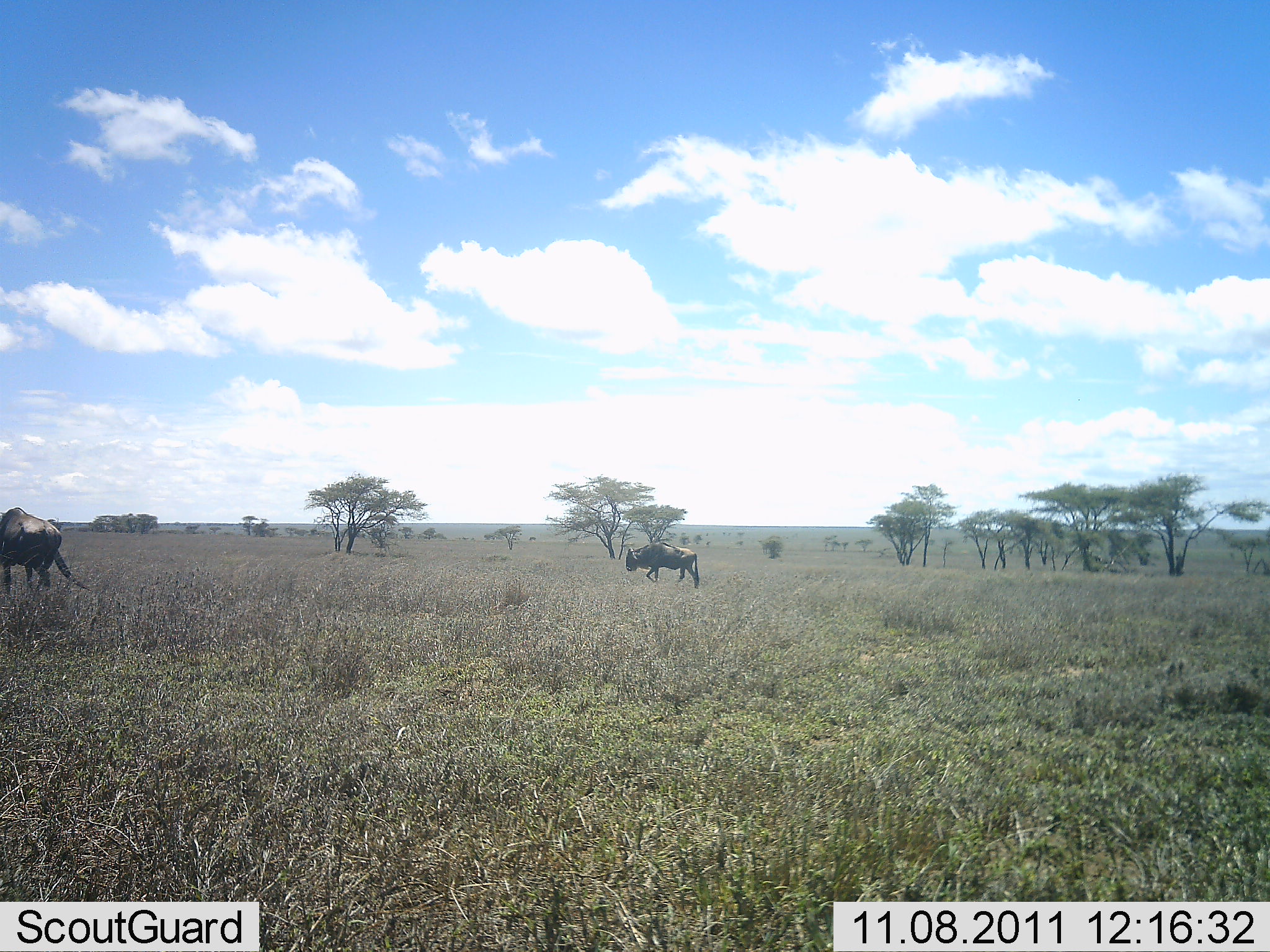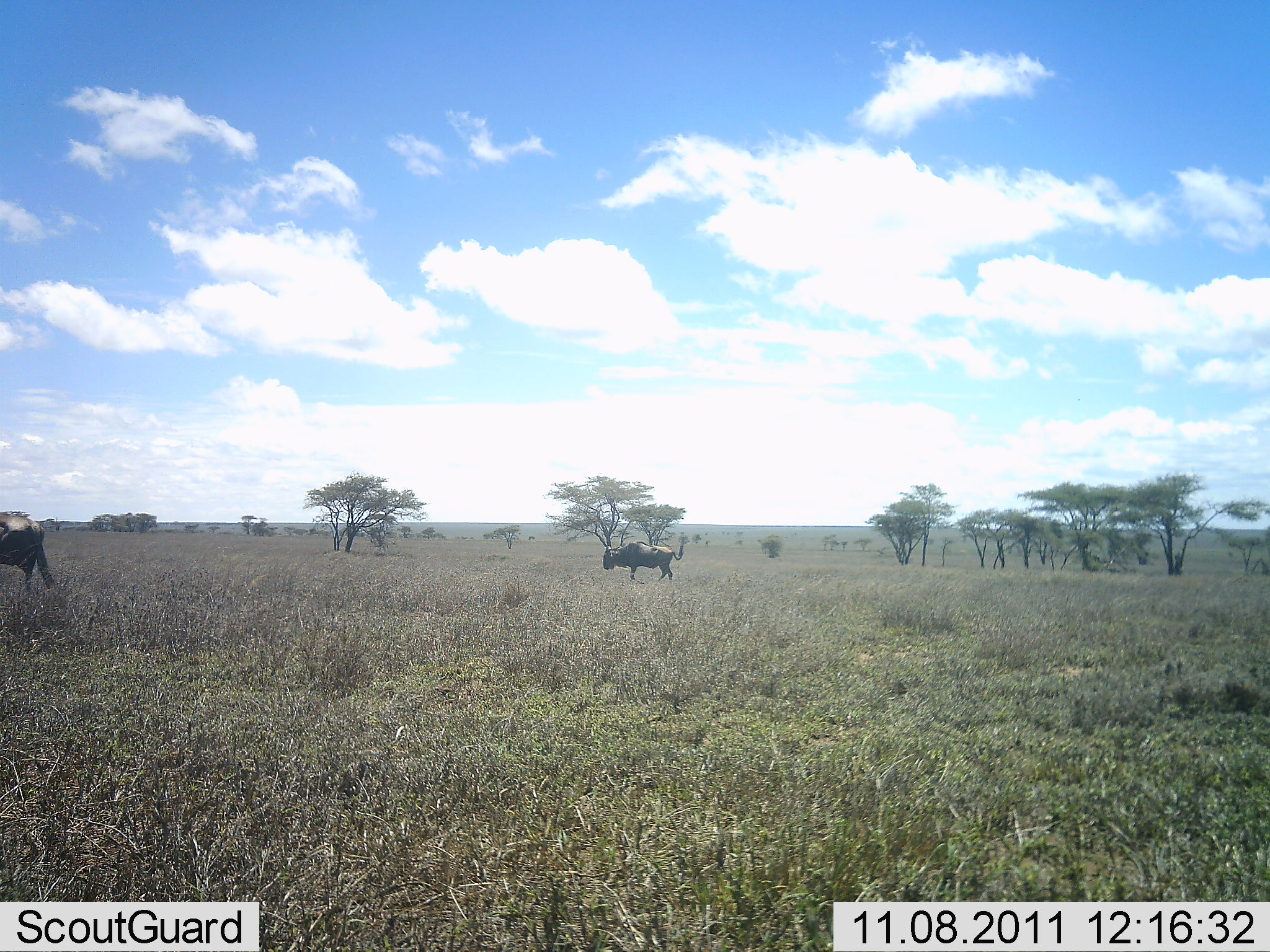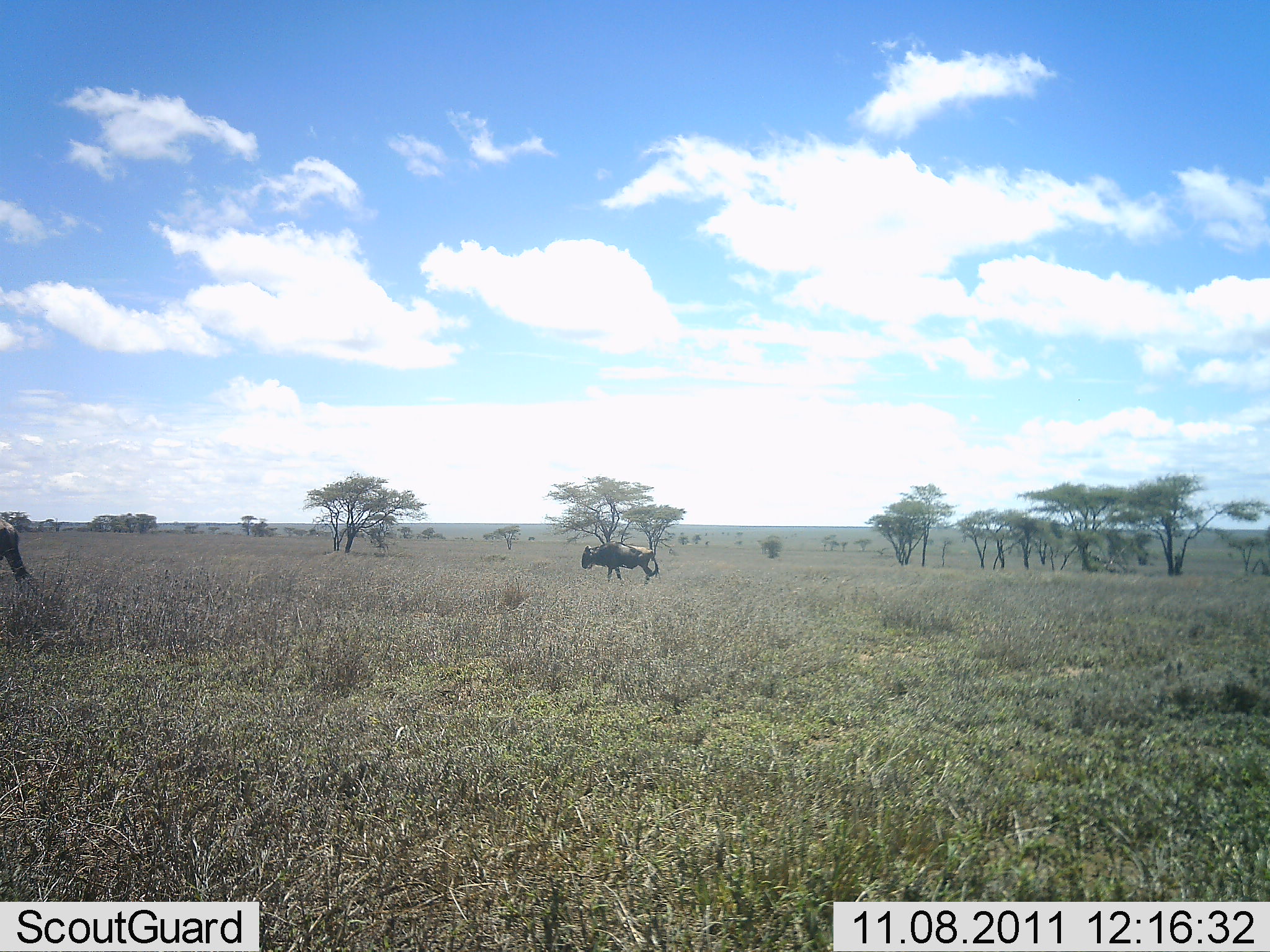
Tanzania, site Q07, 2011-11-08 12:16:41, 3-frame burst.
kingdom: Animalia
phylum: Chordata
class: Mammalia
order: Artiodactyla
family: Bovidae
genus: Connochaetes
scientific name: Connochaetes taurinus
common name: blue wildebeest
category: wildebeest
Wildebeest (blue wildebeest) (Connochaetes taurinus), count 2. Behavior (volunteer vote fractions): standing 8%, resting 0%, moving 100%, interacting 0%. Young present (vote fraction): 0%. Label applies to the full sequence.